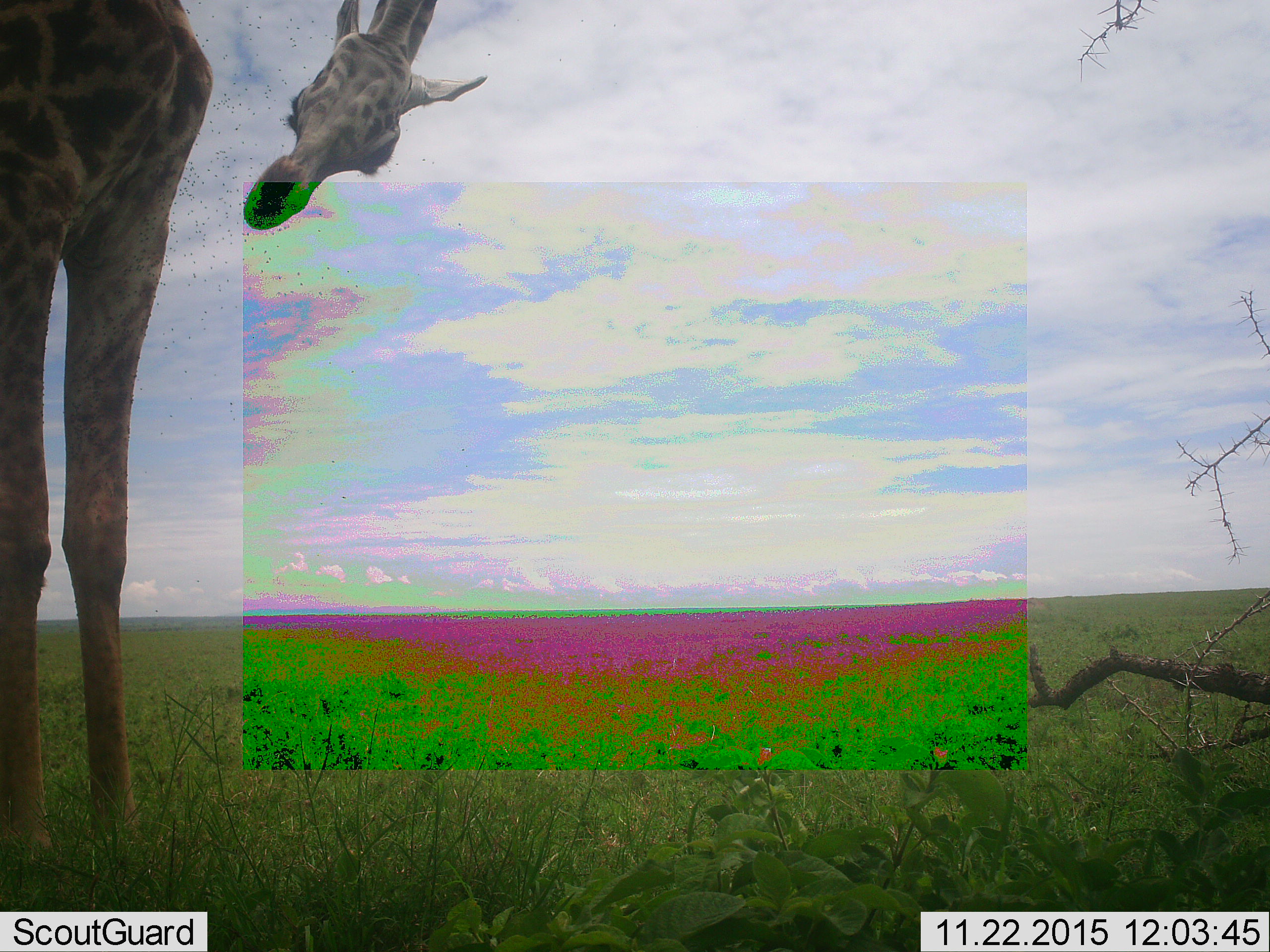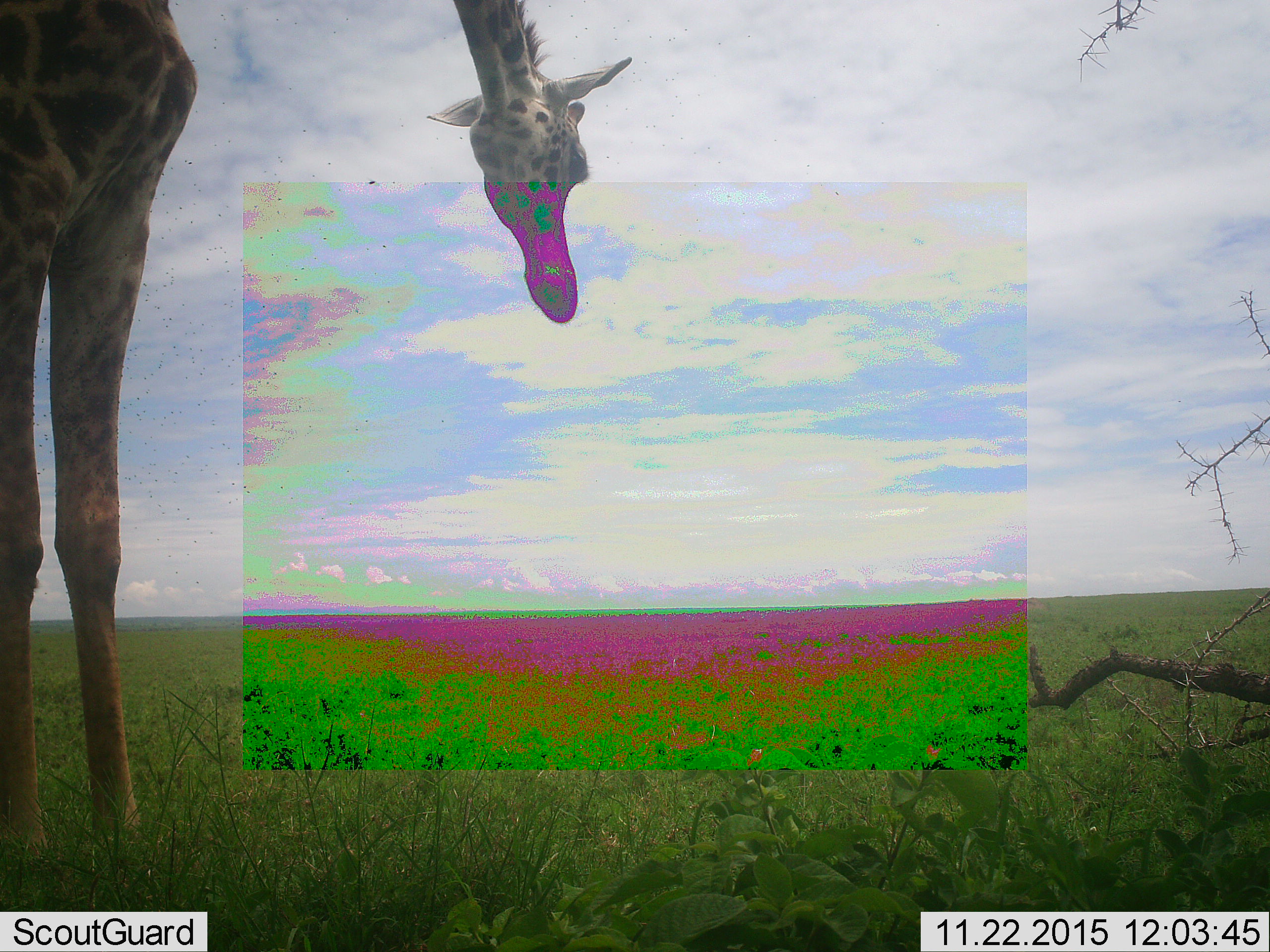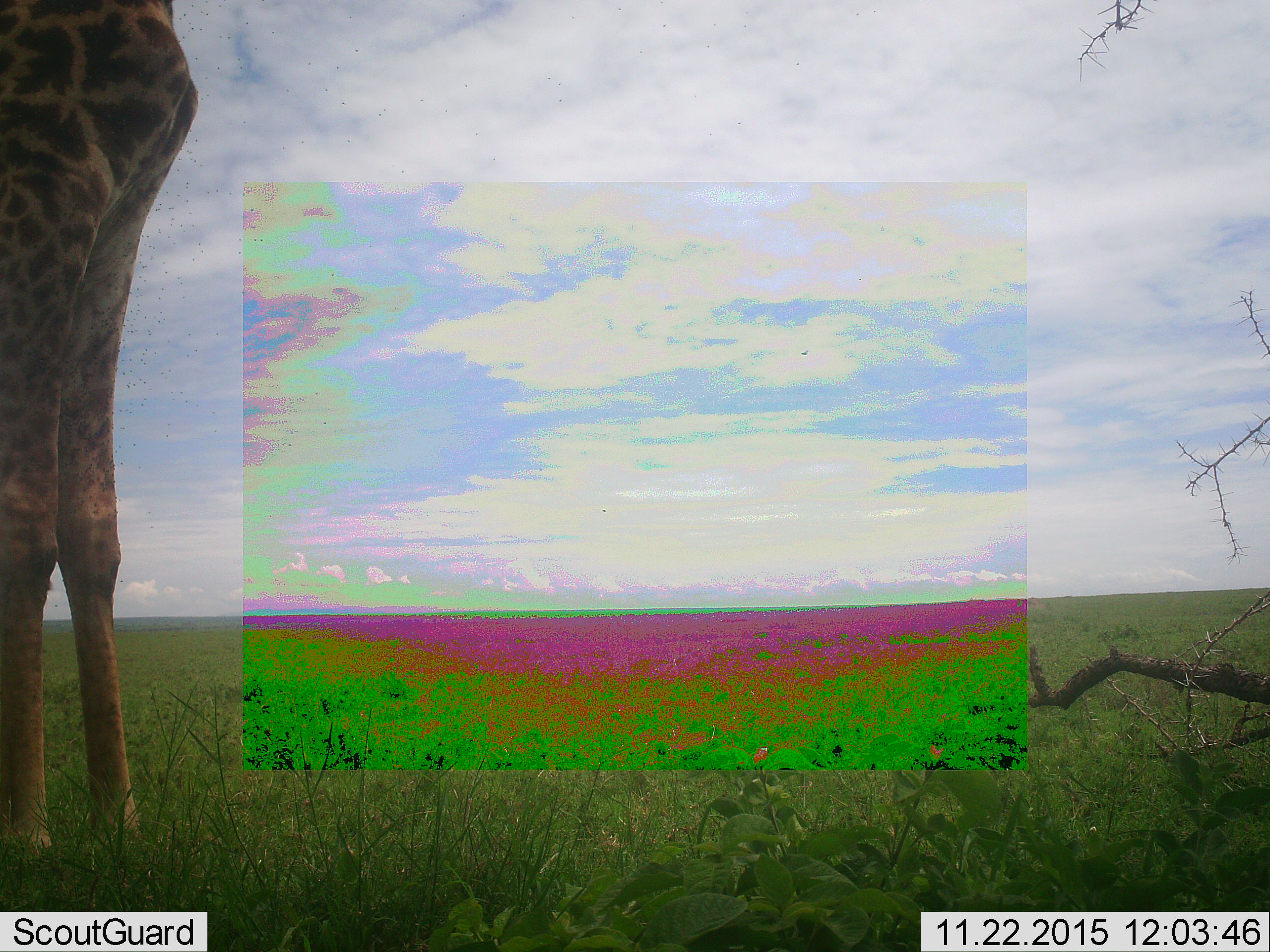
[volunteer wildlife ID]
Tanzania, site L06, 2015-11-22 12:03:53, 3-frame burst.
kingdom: Animalia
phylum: Chordata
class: Mammalia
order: Artiodactyla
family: Giraffidae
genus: Giraffa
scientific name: Giraffa camelopardalis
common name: giraffe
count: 1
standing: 90%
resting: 0%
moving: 10%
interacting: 10%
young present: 0%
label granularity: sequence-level